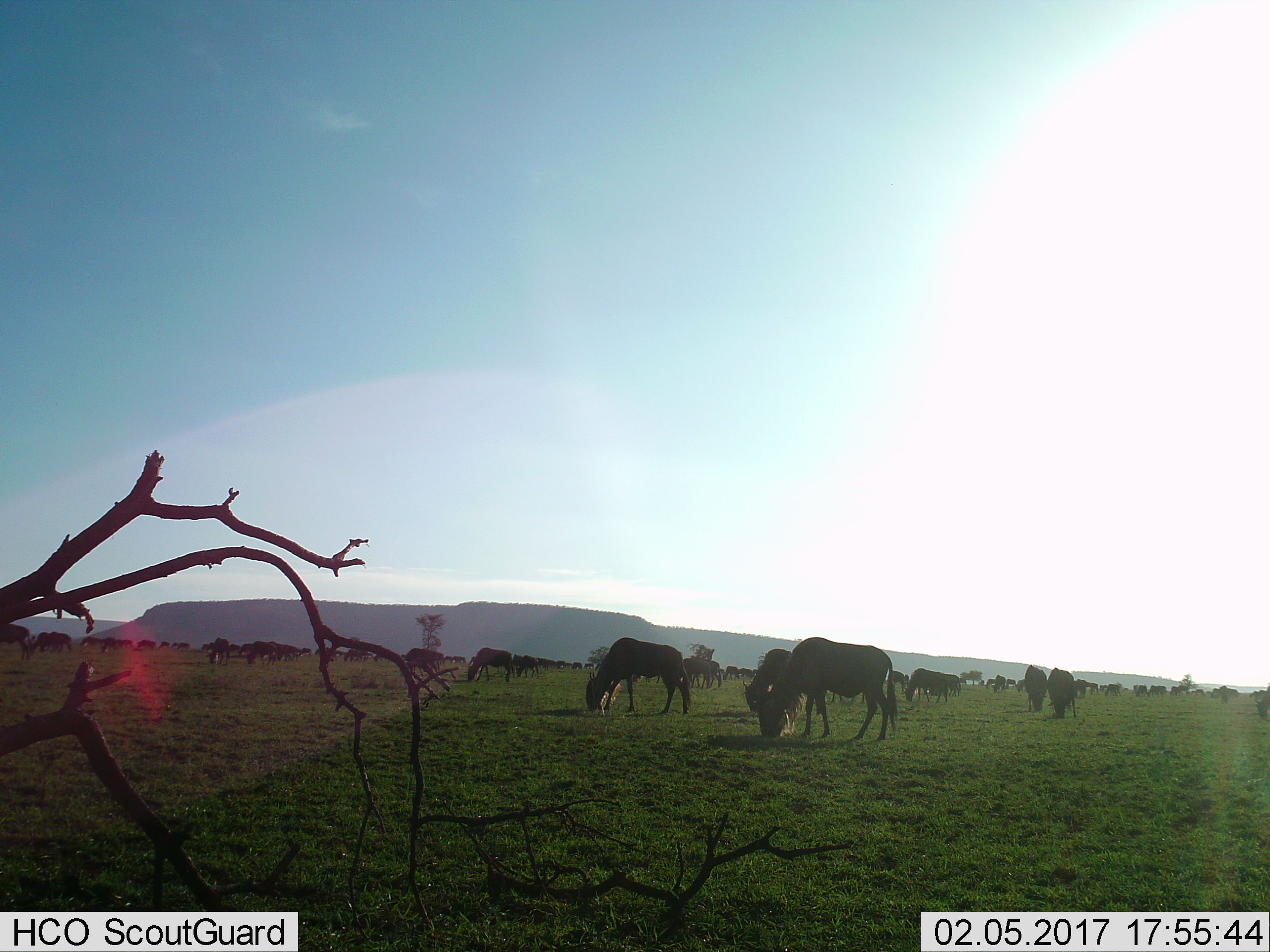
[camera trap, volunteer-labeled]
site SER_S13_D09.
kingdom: Animalia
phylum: Chordata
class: Mammalia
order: Artiodactyla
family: Bovidae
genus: Connochaetes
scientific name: Connochaetes taurinus taurinus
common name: blue wildebeest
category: wildebeestblue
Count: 11-50.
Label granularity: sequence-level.